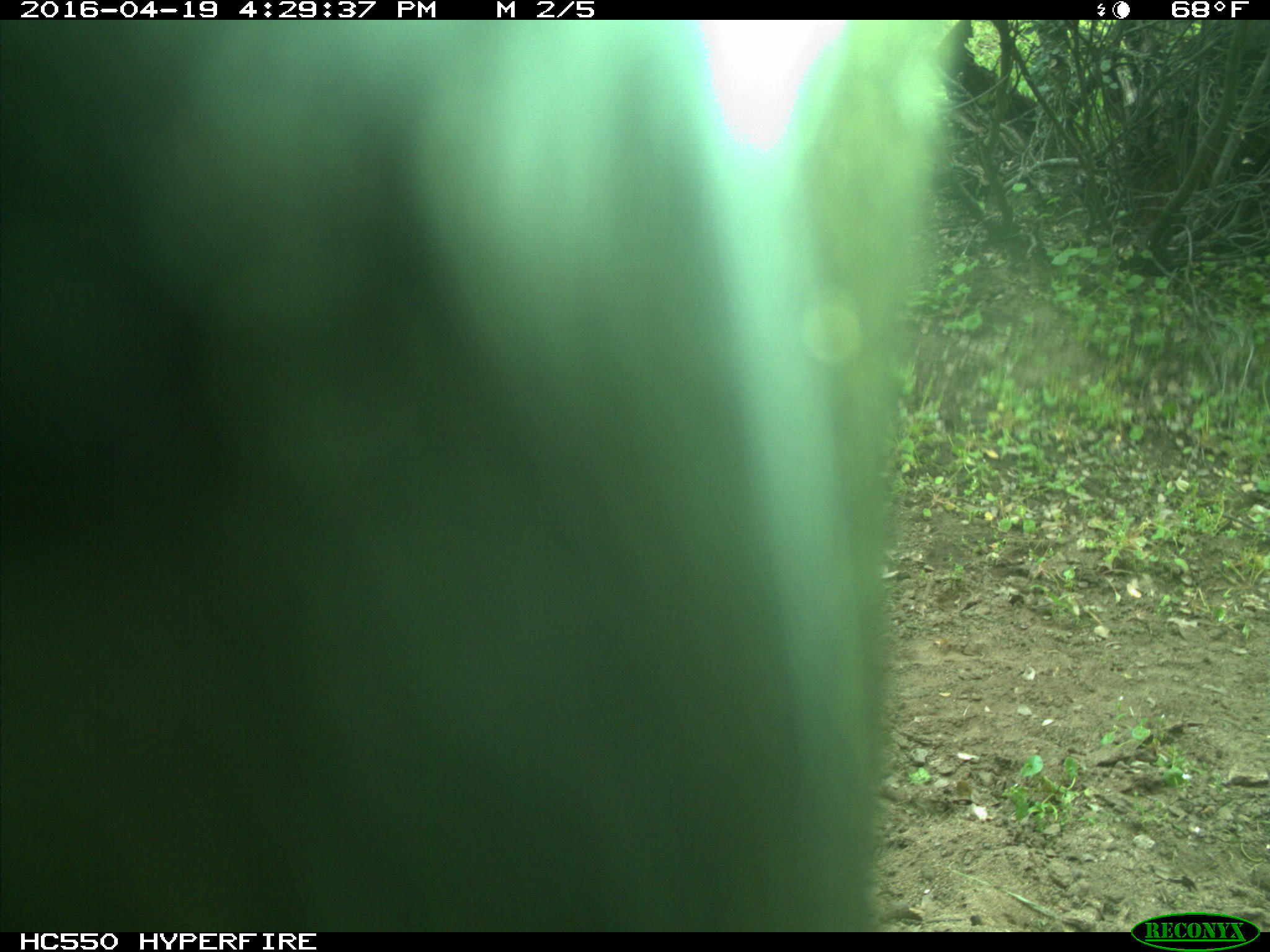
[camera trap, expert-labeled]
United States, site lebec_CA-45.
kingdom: Animalia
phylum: Chordata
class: Mammalia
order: Artiodactyla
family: Bovidae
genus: Bos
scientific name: Bos taurus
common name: domestic cow